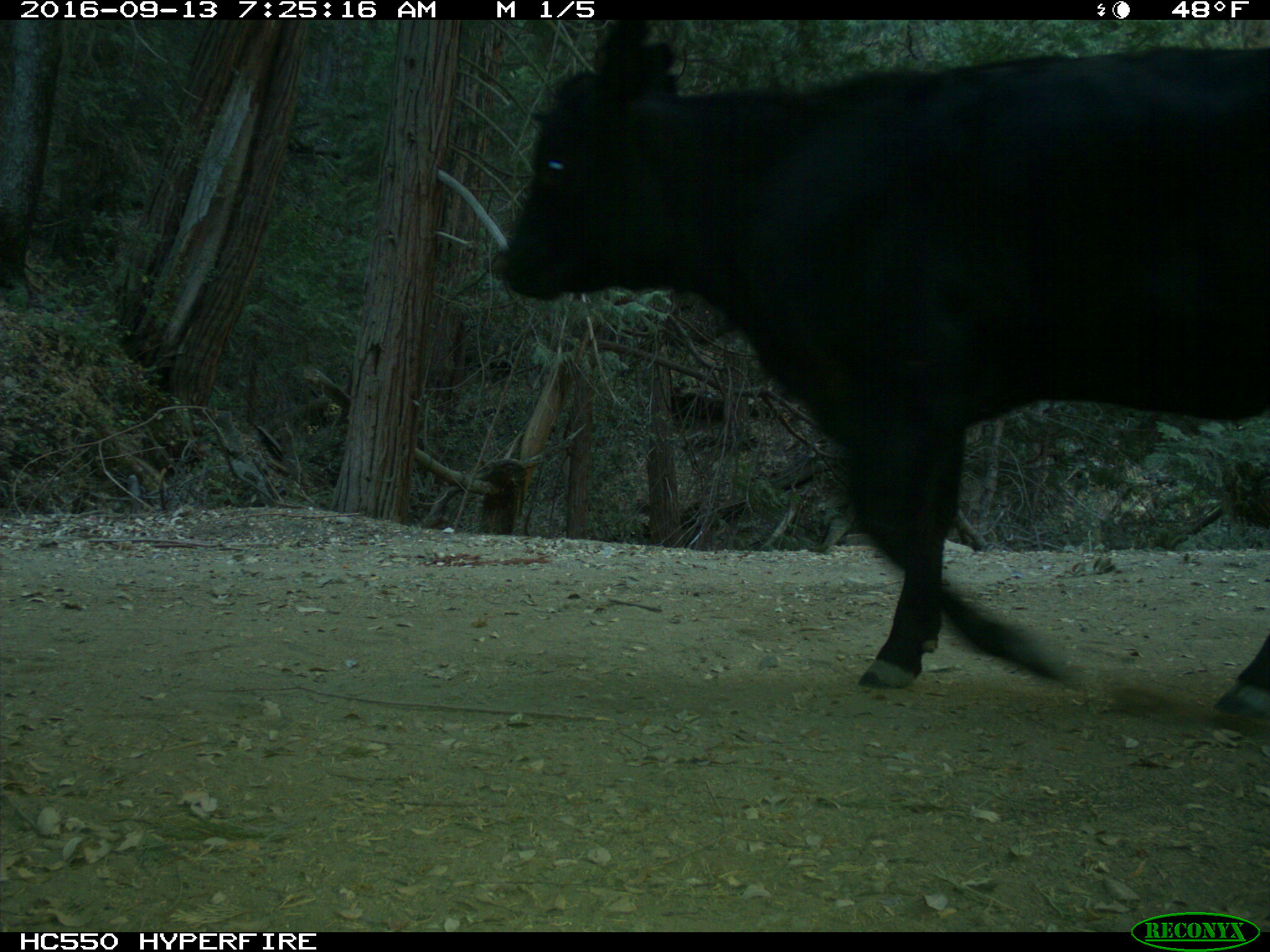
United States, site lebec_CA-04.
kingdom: Animalia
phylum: Chordata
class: Mammalia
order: Artiodactyla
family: Bovidae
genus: Bos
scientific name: Bos taurus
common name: domestic cow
Bos taurus (domestic cow).